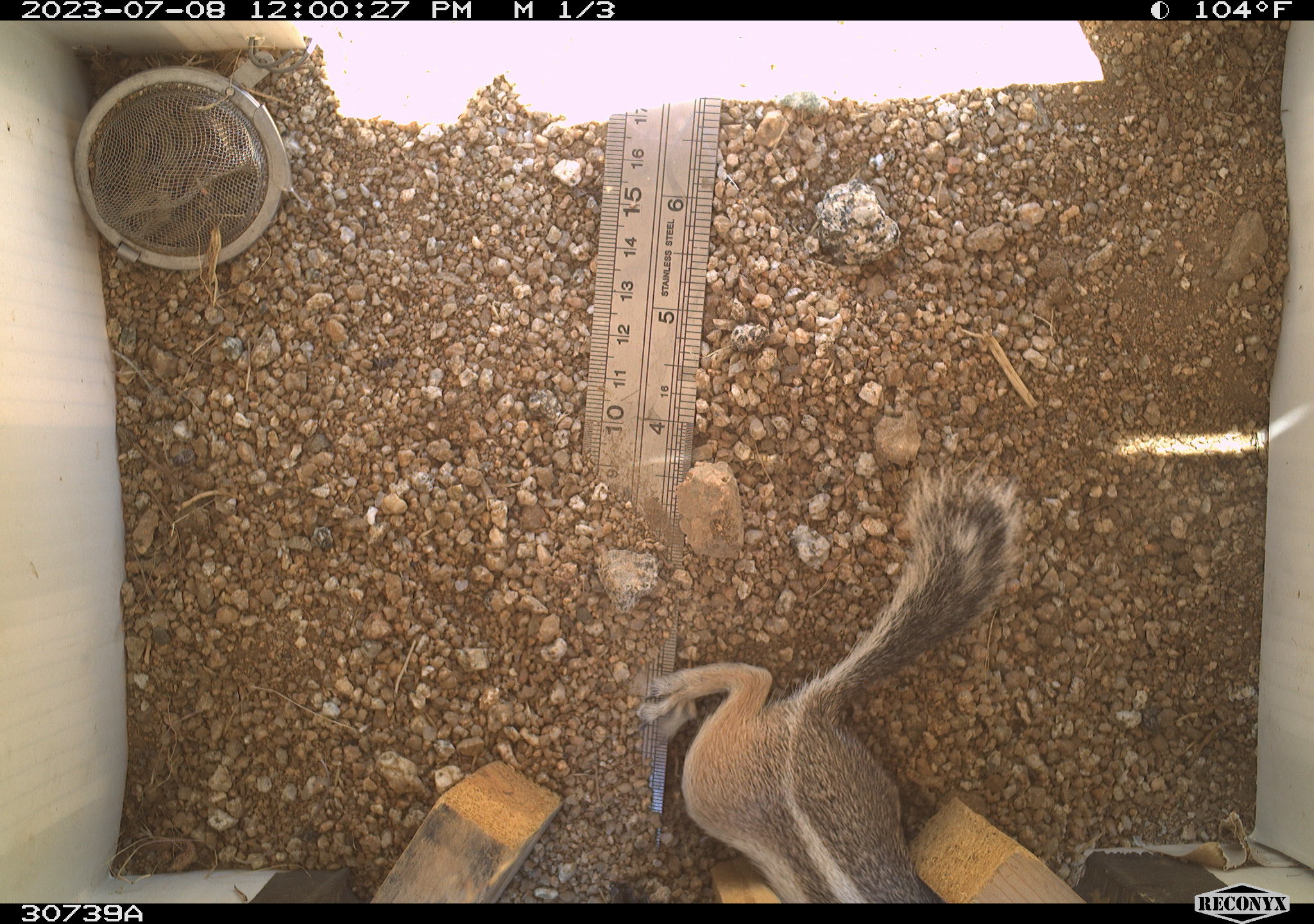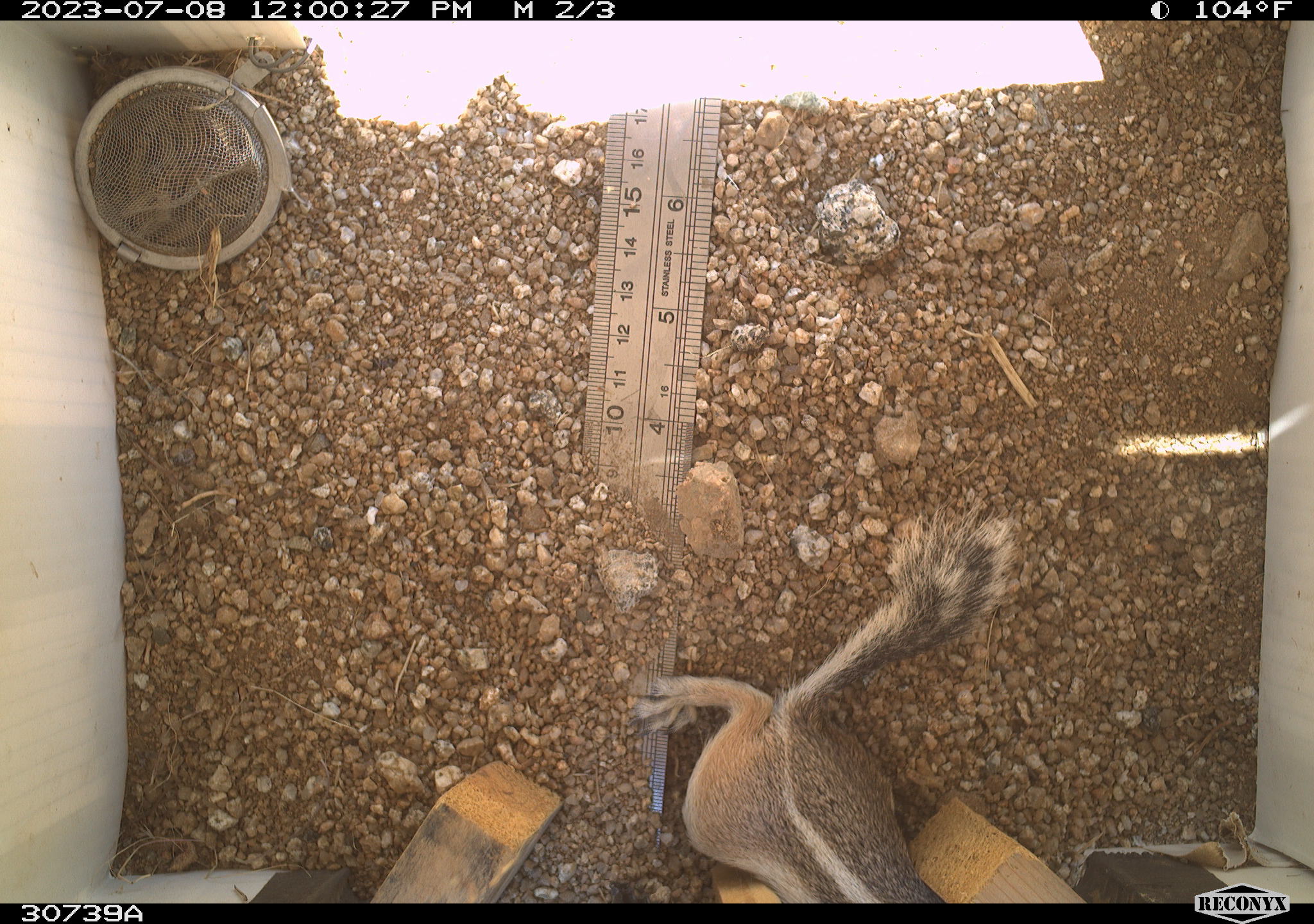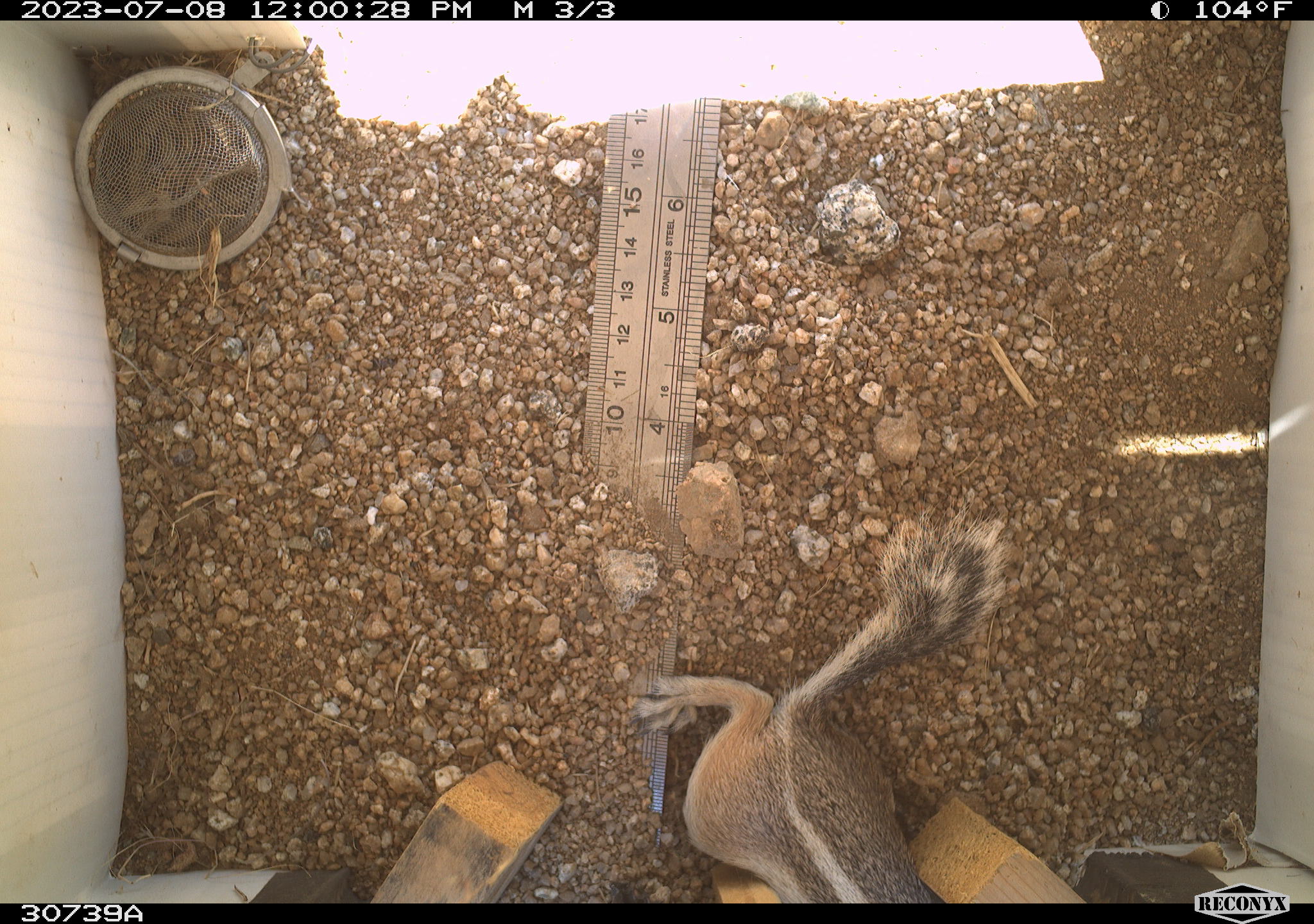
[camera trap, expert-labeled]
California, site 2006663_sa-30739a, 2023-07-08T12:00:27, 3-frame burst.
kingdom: Animalia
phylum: Chordata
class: Mammalia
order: Rodentia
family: Sciuridae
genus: Ammospermophilus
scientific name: Ammospermophilus leucurus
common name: white-tailed antelope squirrel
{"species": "white-tailed antelope squirrel (Ammospermophilus leucurus)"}